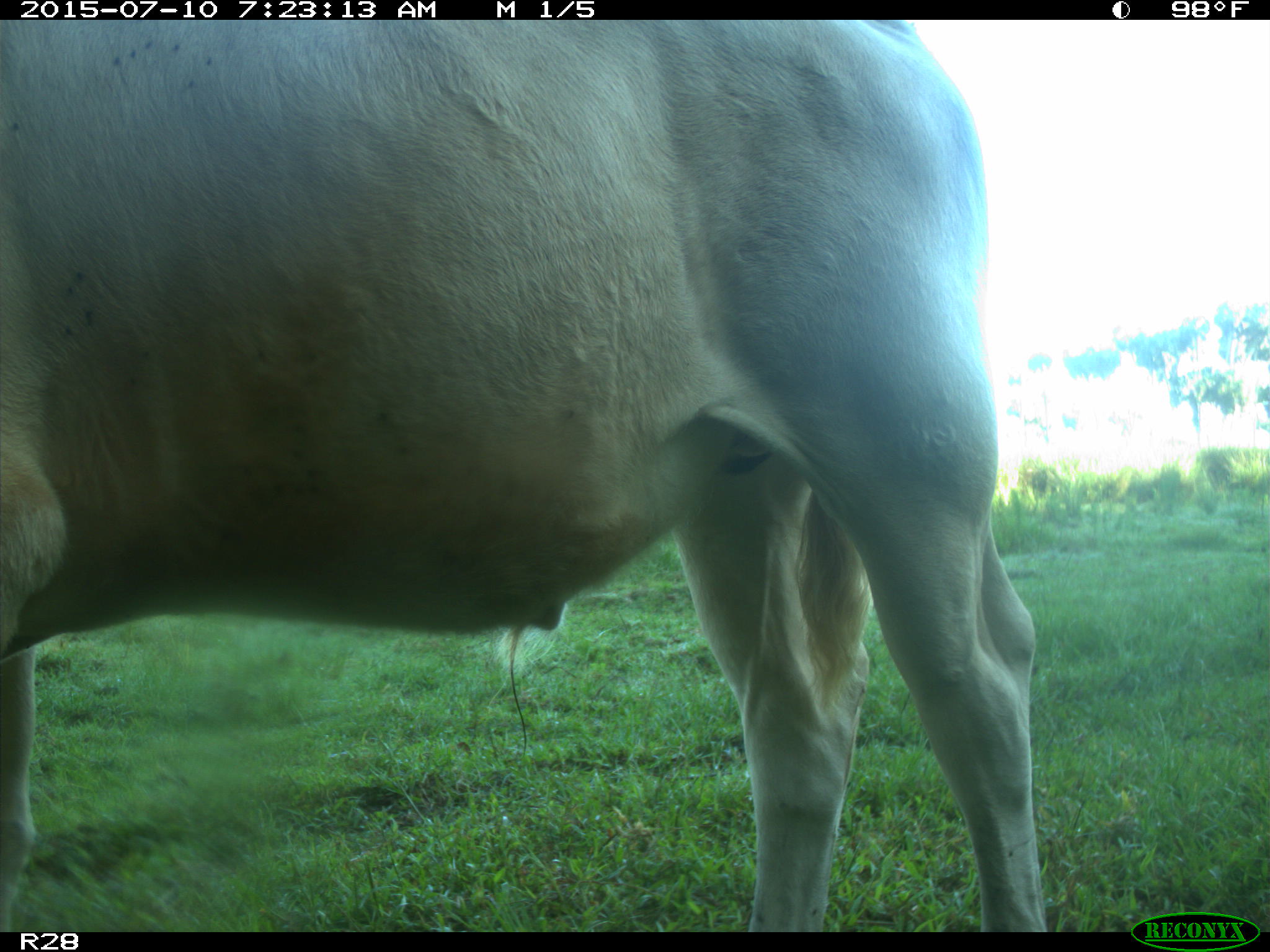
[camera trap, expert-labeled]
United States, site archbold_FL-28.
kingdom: Animalia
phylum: Chordata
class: Mammalia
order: Artiodactyla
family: Bovidae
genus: Bos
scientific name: Bos taurus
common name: domestic cow